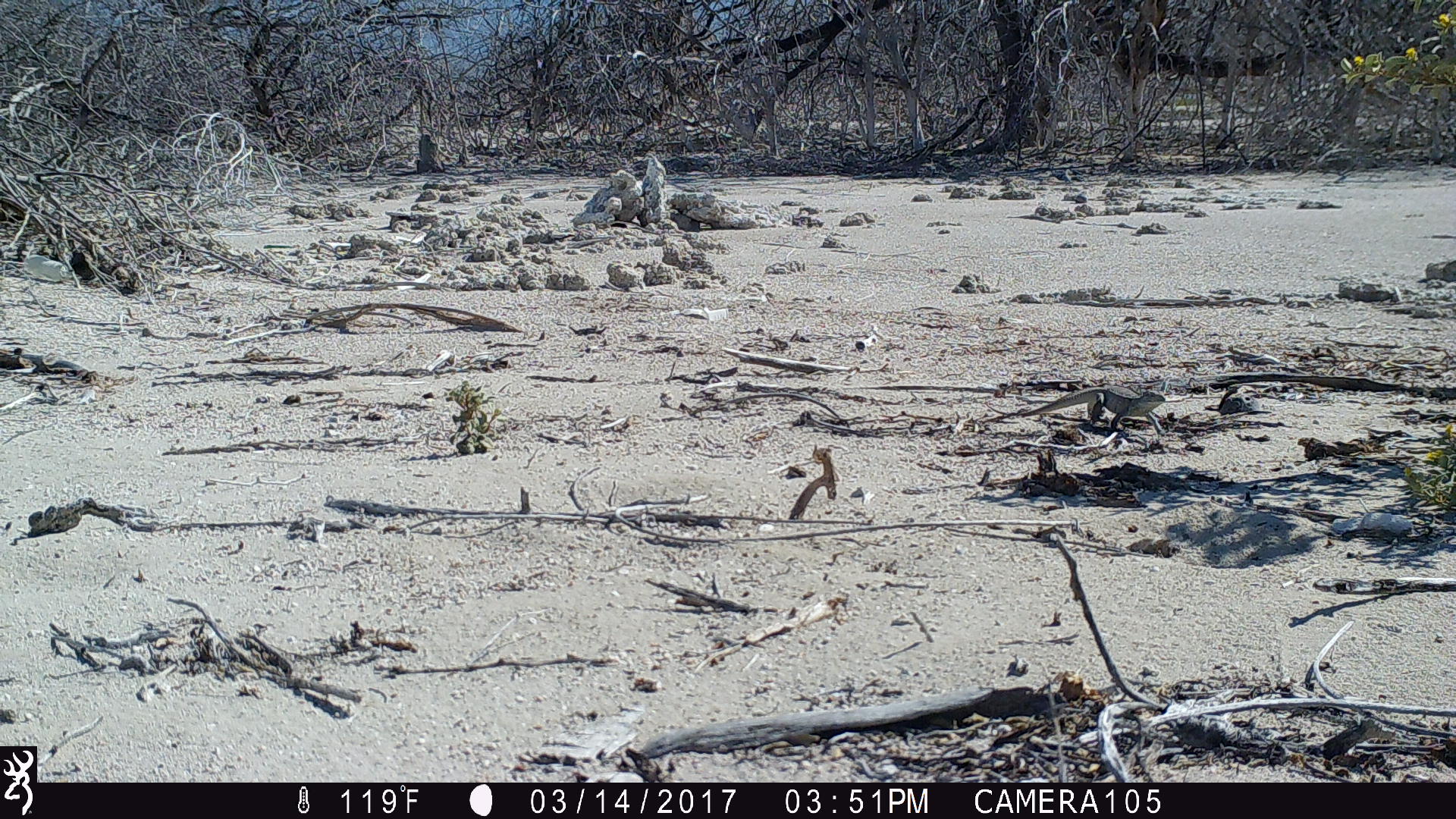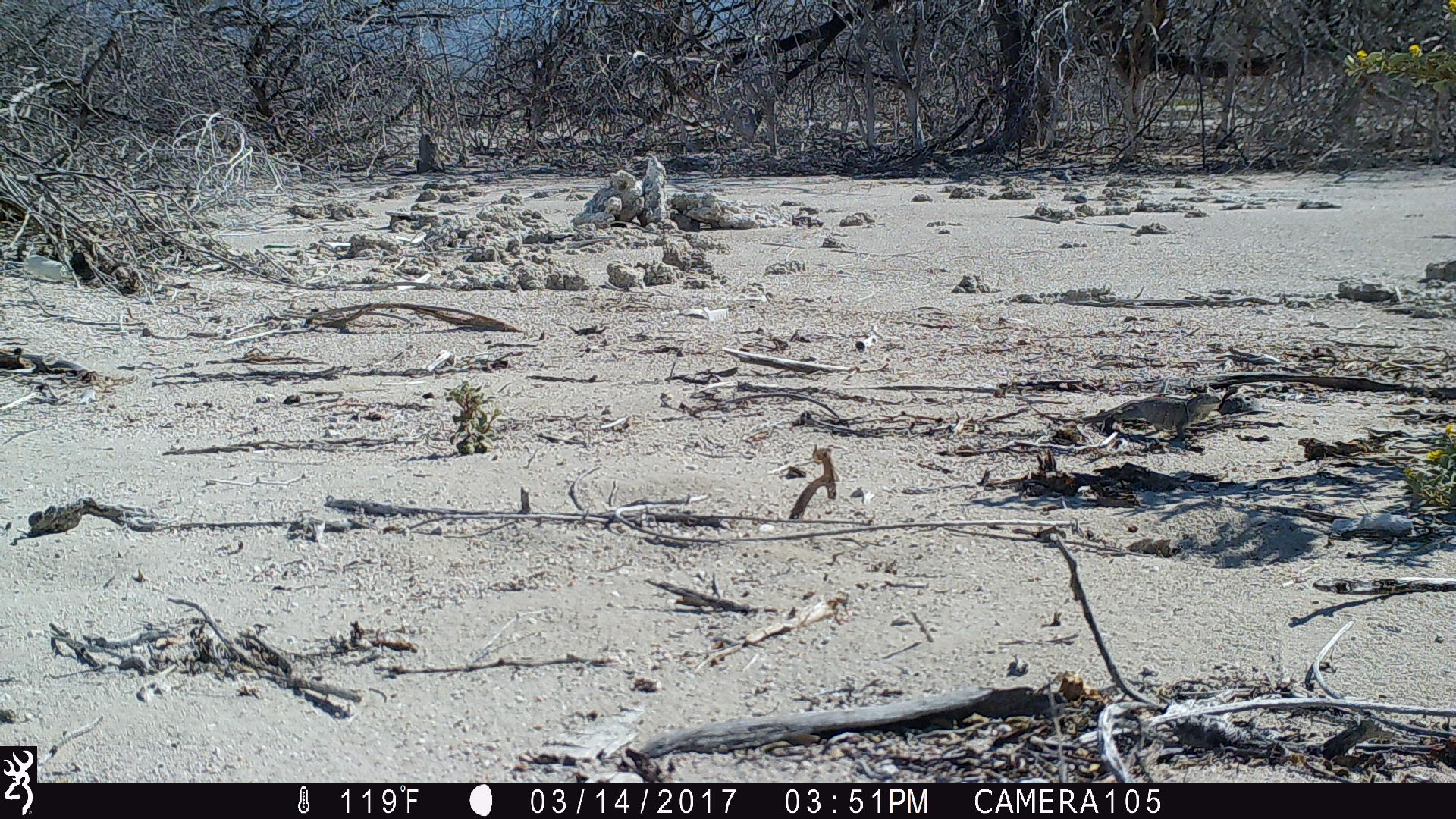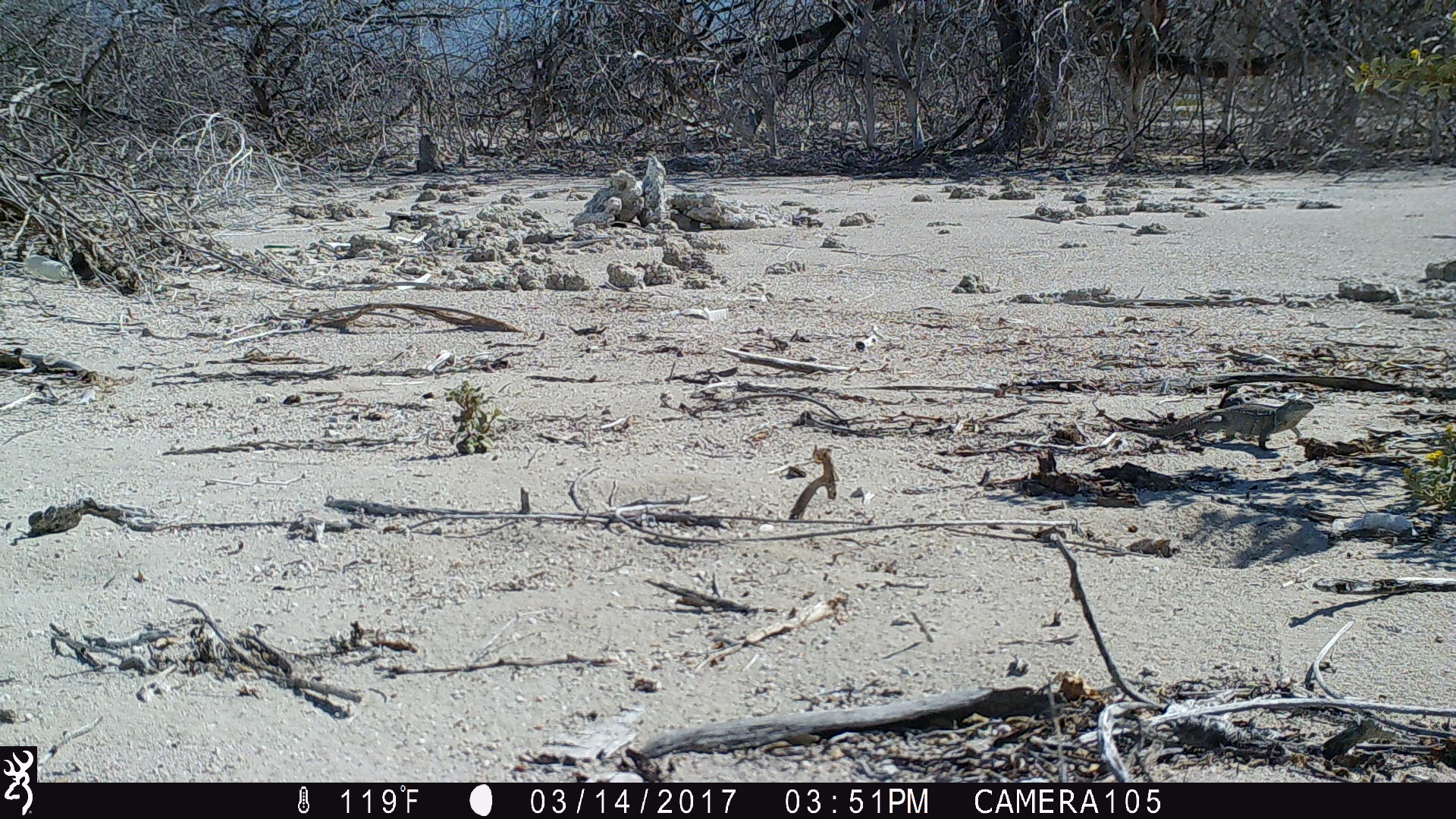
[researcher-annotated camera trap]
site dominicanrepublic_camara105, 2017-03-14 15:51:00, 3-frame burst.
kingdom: Animalia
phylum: Chordata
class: Reptilia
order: Squamata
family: Iguanidae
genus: Iguana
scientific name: Iguana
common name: typical iguanas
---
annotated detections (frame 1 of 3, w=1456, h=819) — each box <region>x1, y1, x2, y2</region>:
iguana: <region>1018, 384, 1172, 439</region>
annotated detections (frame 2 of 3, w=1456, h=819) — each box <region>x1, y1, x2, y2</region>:
iguana: <region>1105, 386, 1226, 447</region>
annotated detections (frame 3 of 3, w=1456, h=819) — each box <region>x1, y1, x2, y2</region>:
iguana: <region>1160, 394, 1322, 453</region>